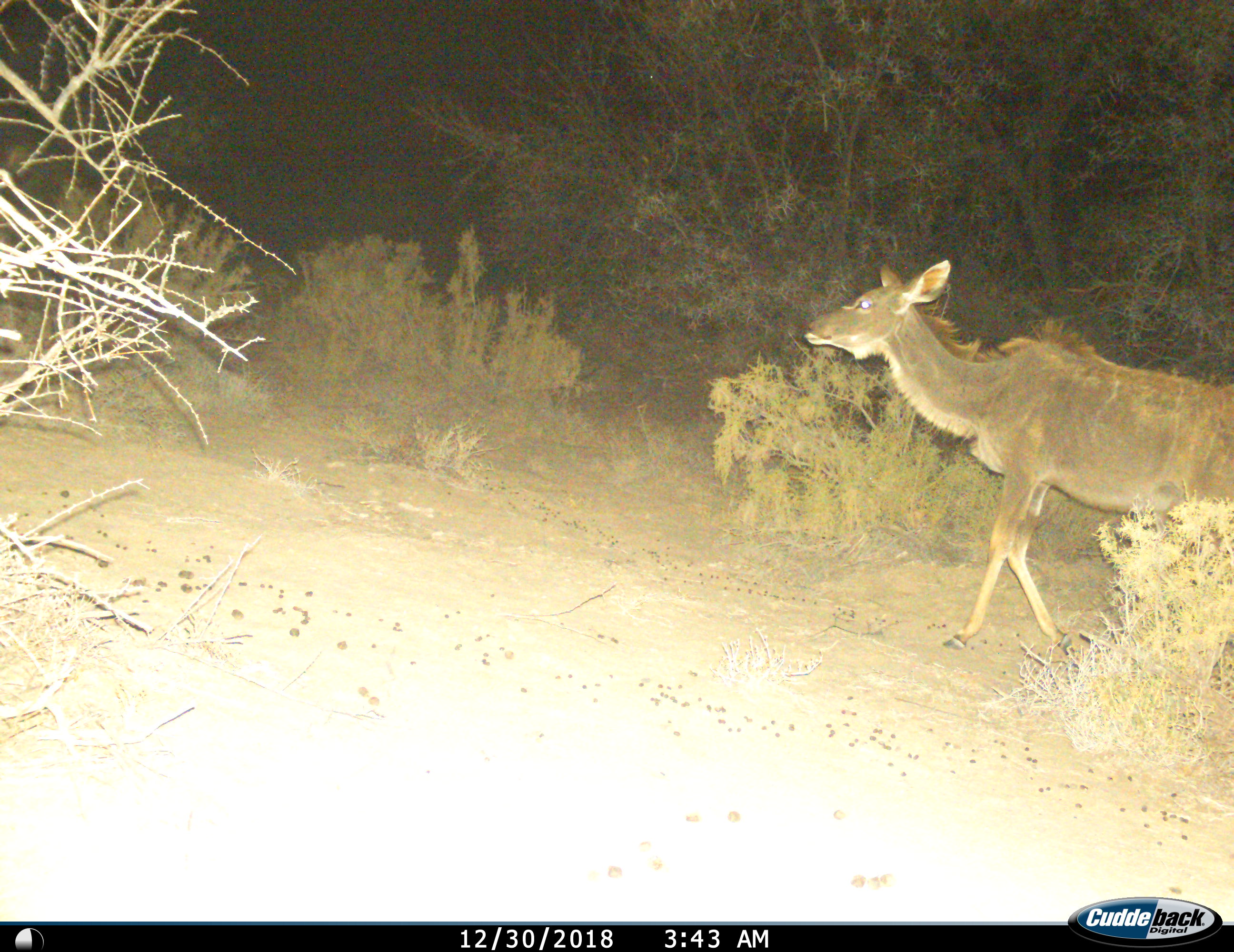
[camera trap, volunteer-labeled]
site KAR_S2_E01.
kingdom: Animalia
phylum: Chordata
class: Mammalia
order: Artiodactyla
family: Bovidae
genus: Tragelaphus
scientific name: Tragelaphus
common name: kudu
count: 1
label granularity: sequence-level